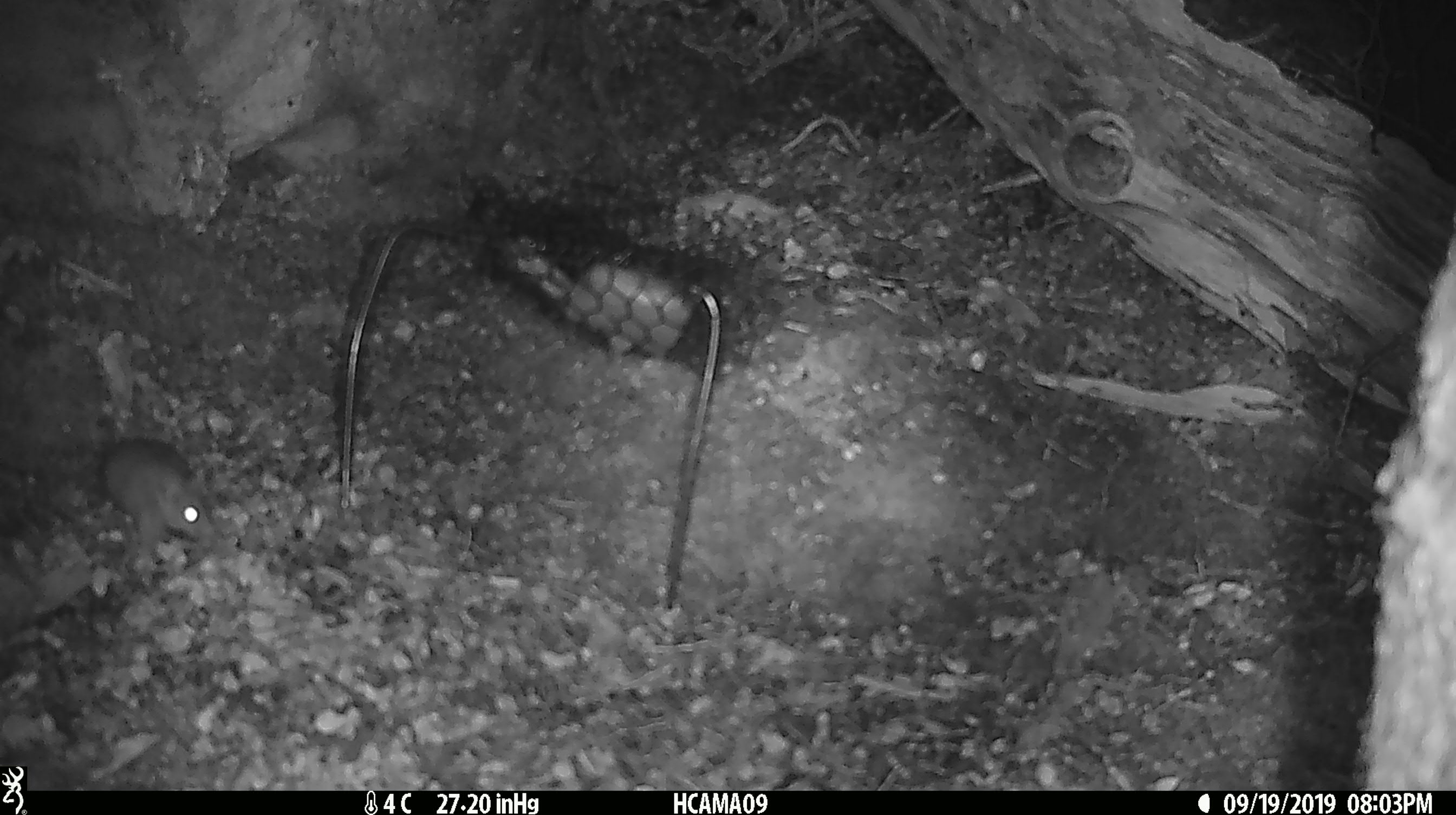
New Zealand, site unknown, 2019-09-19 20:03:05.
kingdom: Animalia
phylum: Chordata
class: Mammalia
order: Rodentia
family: Muridae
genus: Mus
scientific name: Mus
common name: mouse